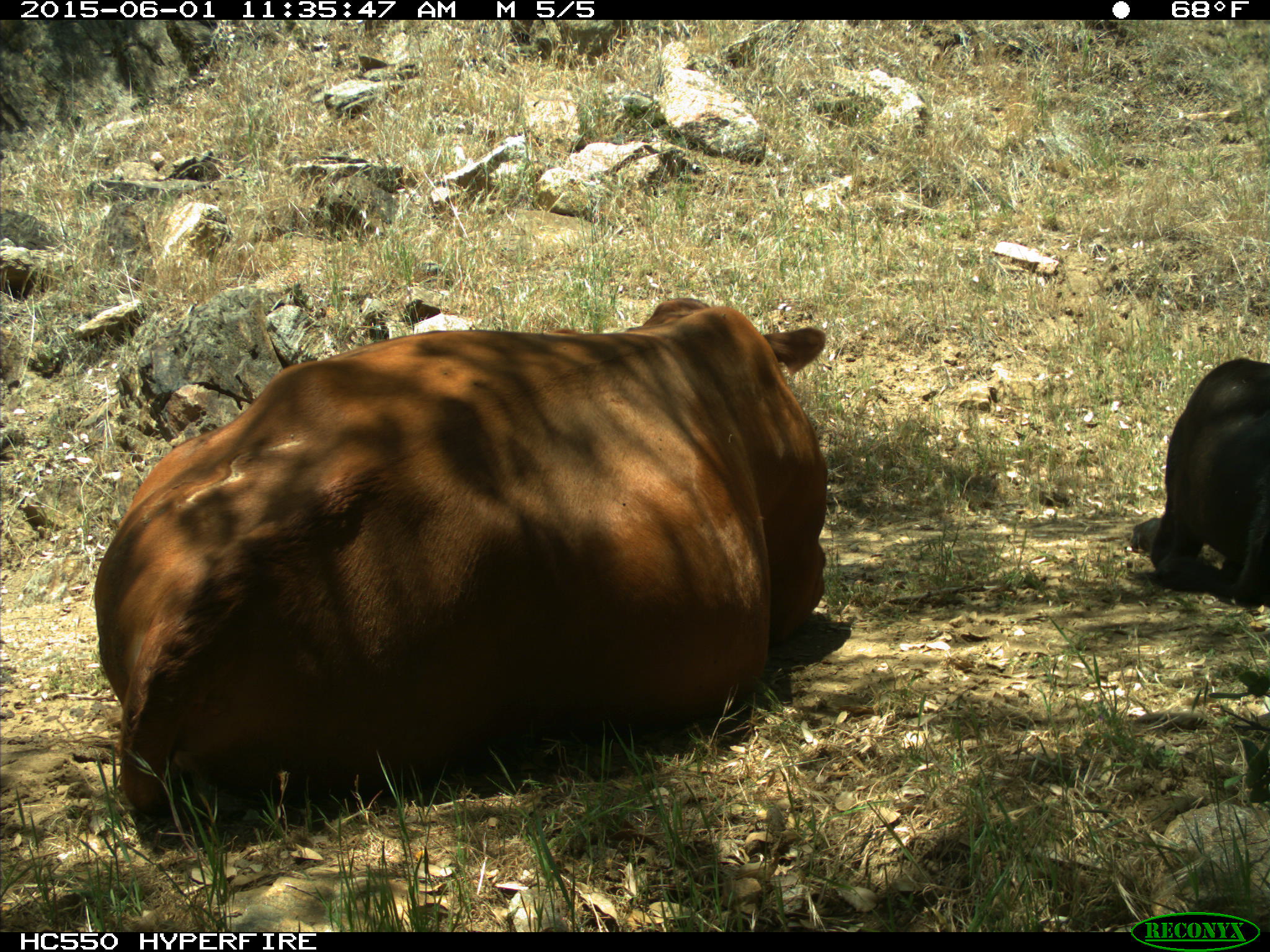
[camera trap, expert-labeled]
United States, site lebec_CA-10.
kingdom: Animalia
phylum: Chordata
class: Mammalia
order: Artiodactyla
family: Bovidae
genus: Bos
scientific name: Bos taurus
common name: domestic cow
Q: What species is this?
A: Bos taurus (domestic cow).